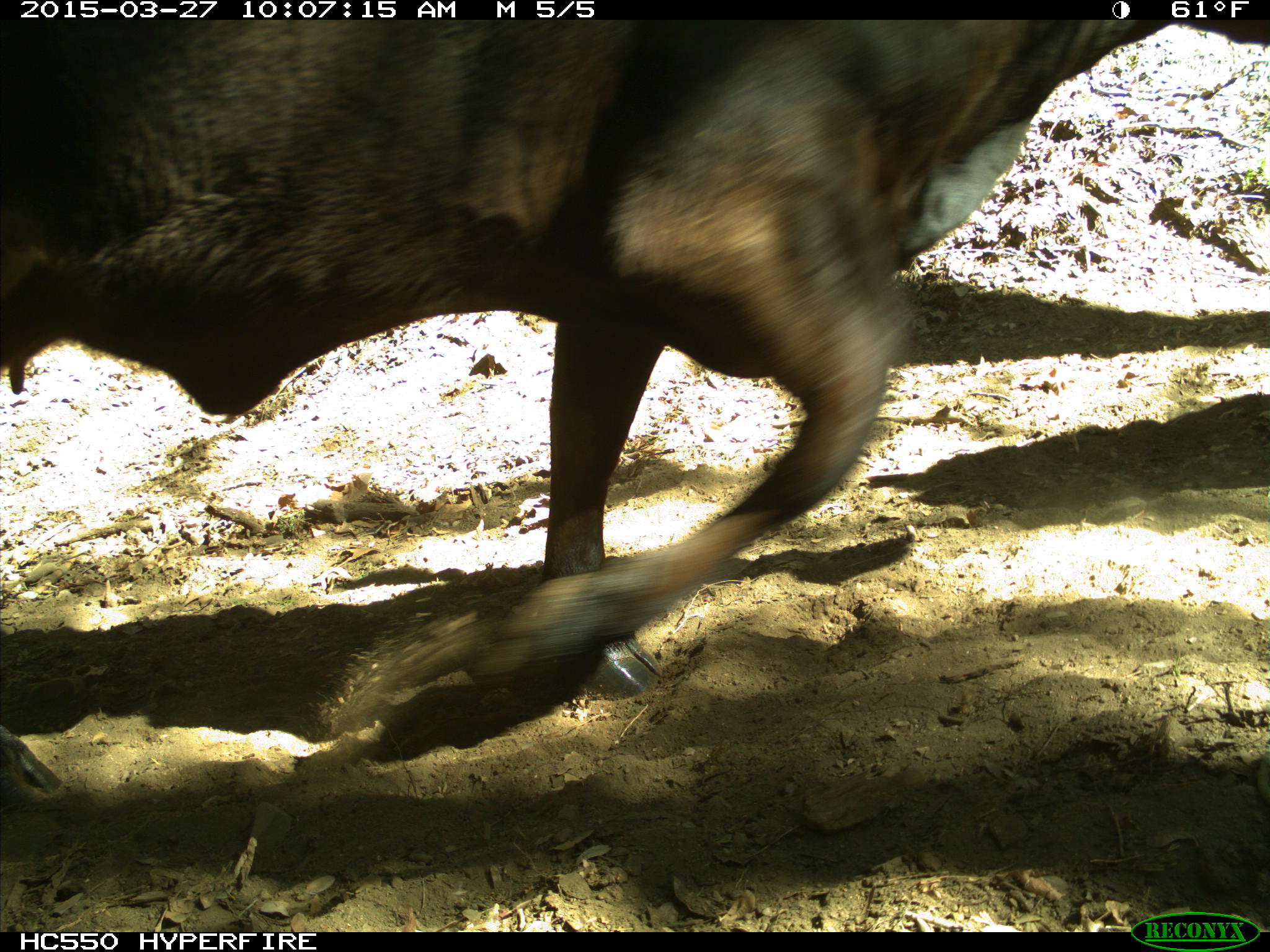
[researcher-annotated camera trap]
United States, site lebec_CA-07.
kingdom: Animalia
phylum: Chordata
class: Mammalia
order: Artiodactyla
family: Bovidae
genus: Bos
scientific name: Bos taurus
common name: domestic cow